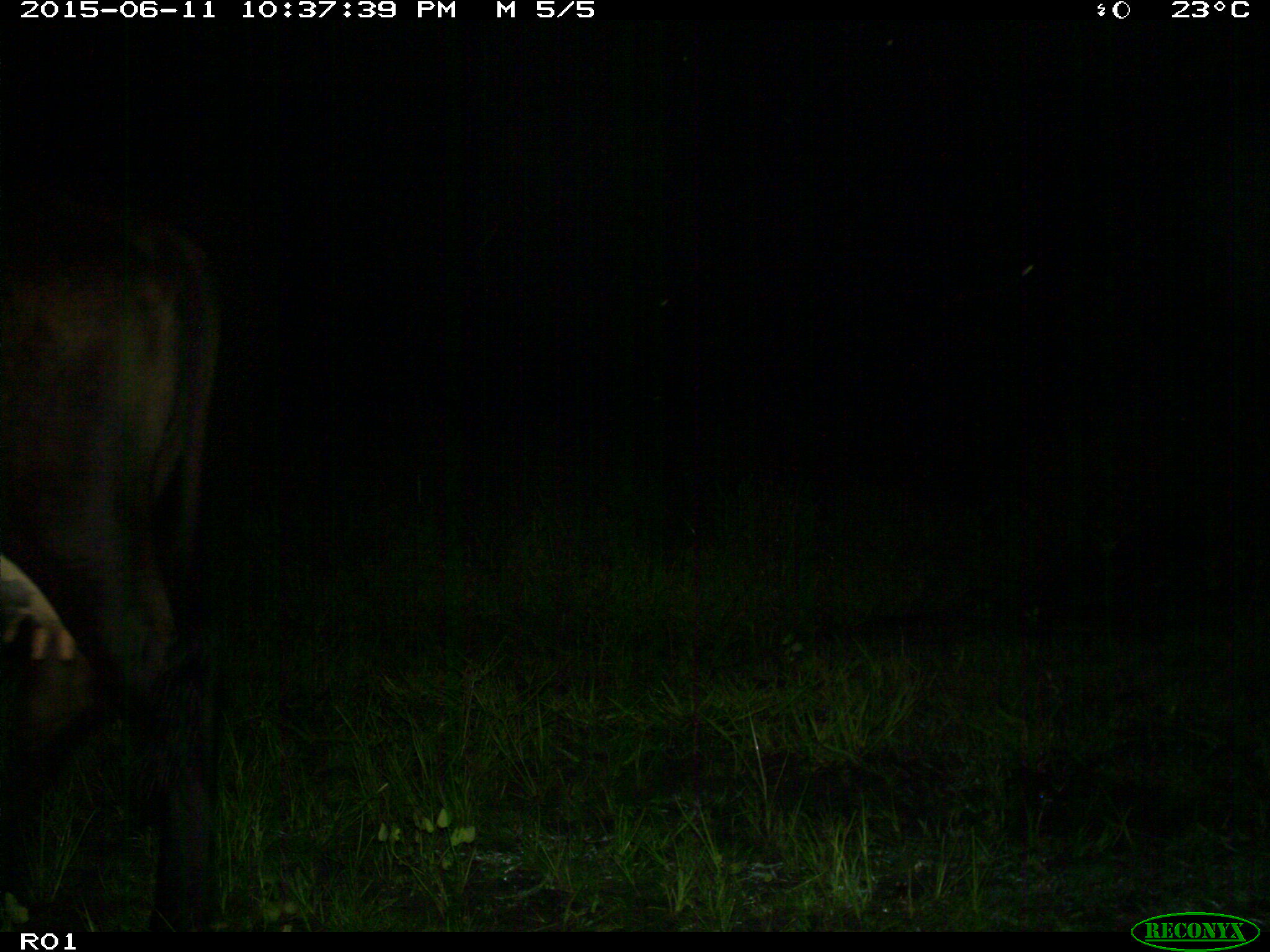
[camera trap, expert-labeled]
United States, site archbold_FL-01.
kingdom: Animalia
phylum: Chordata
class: Mammalia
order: Artiodactyla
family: Bovidae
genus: Bos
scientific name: Bos taurus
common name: domestic cow